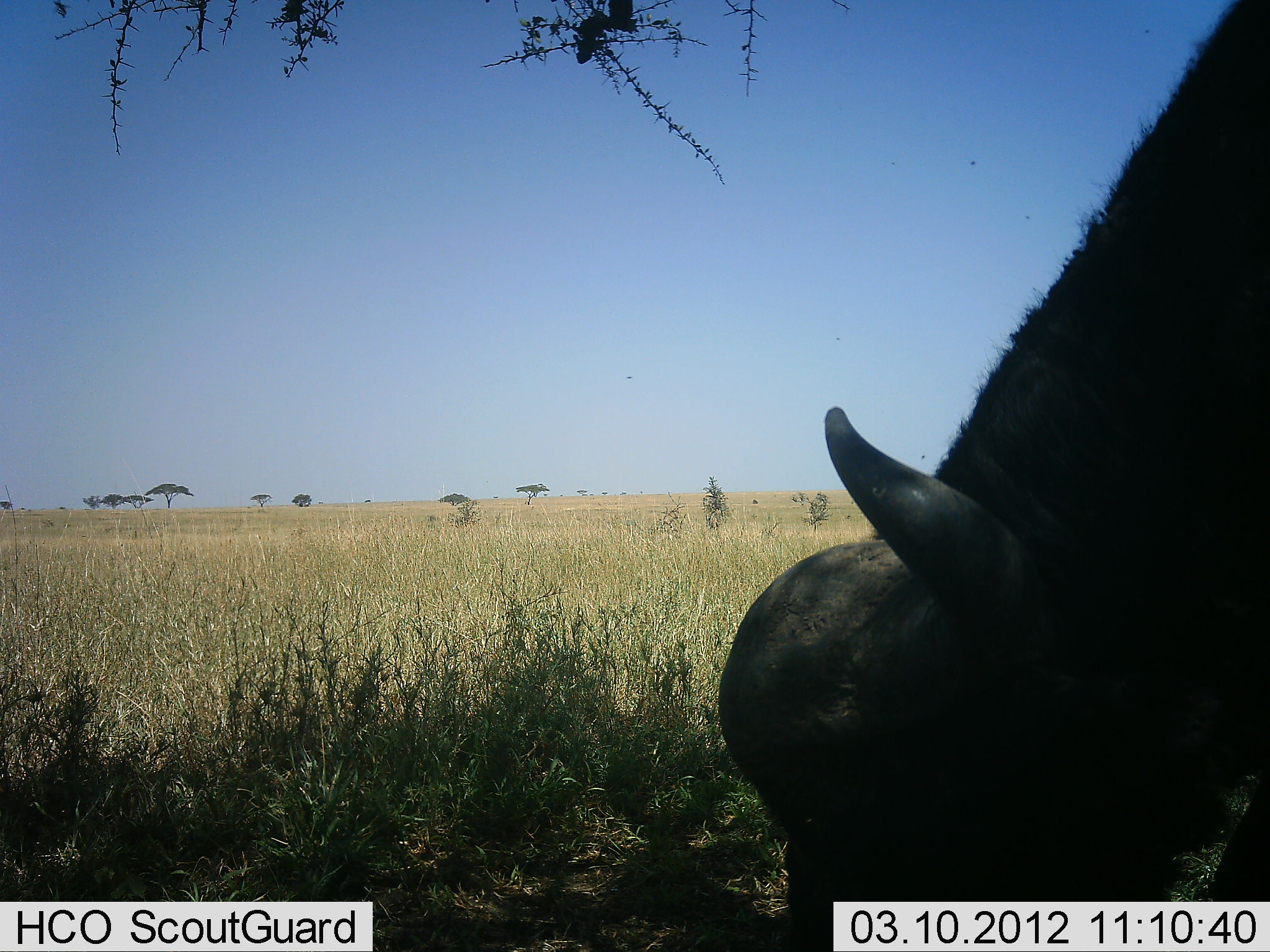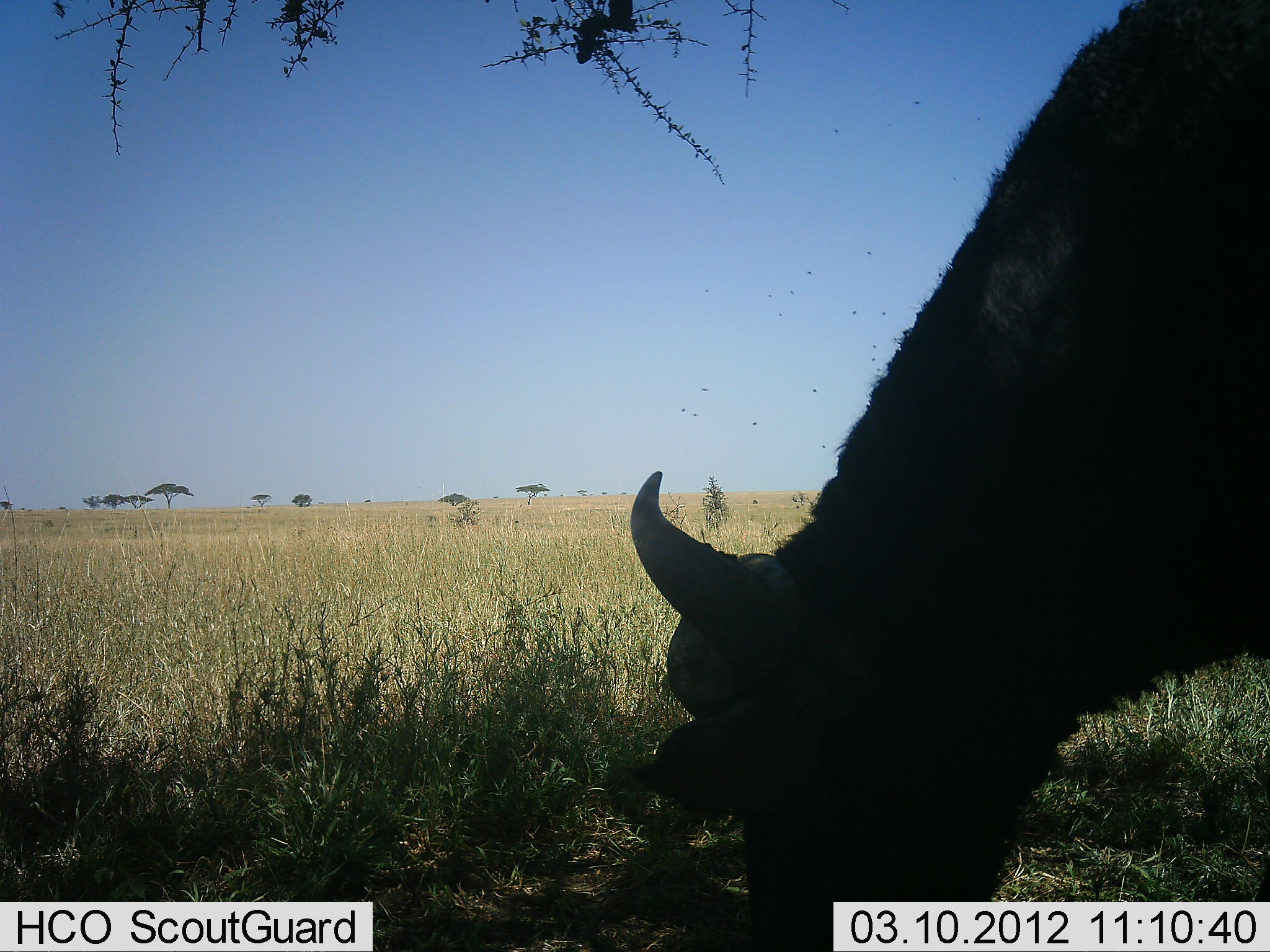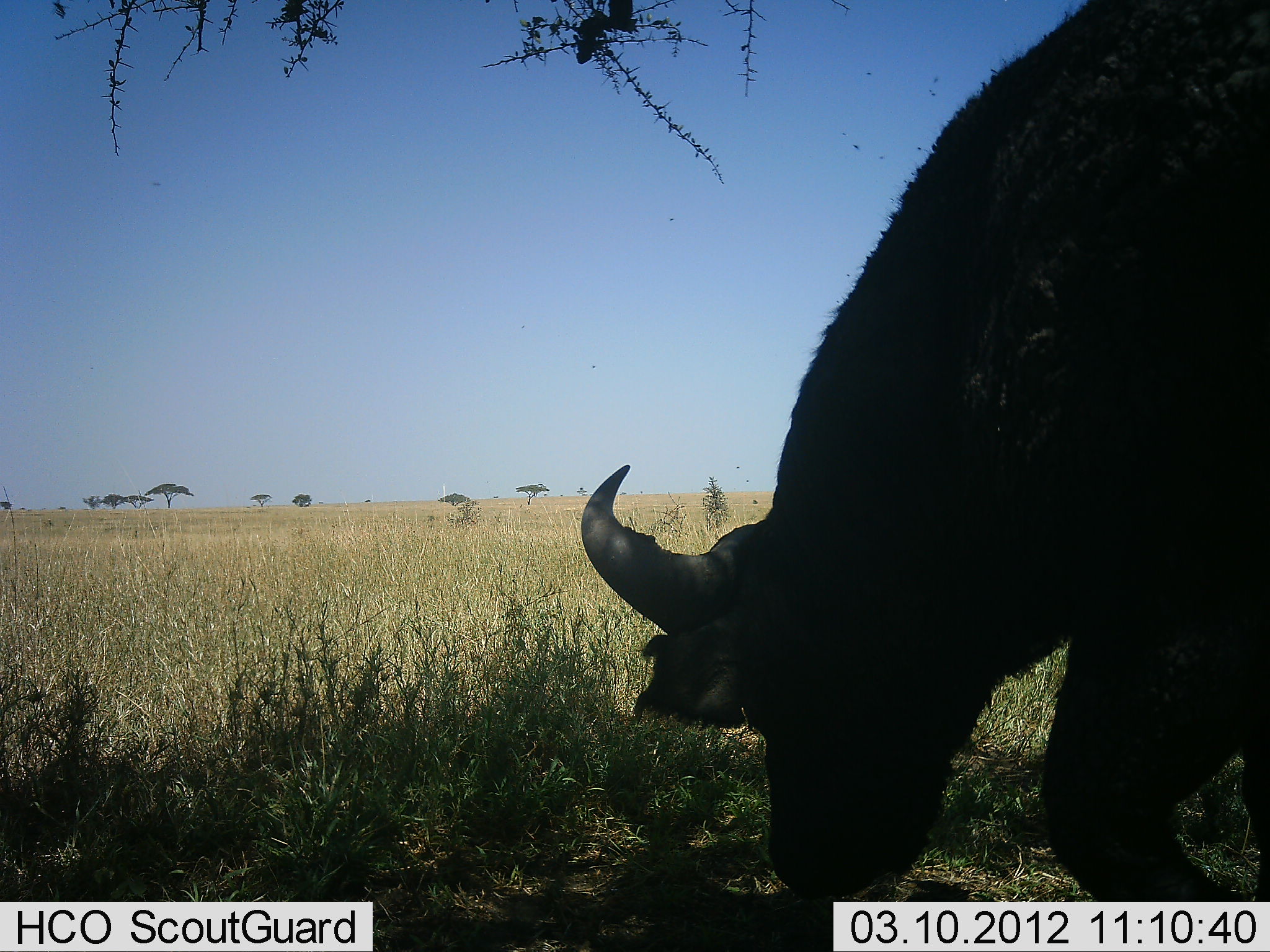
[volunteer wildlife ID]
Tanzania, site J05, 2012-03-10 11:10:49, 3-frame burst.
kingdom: Animalia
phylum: Chordata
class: Mammalia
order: Artiodactyla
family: Bovidae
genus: Syncerus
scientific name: Syncerus caffer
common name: cape buffalo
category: buffalo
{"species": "buffalo (cape buffalo) (Syncerus caffer)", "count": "1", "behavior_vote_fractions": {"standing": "40%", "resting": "0%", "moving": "10%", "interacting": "0%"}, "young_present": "0%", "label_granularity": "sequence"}